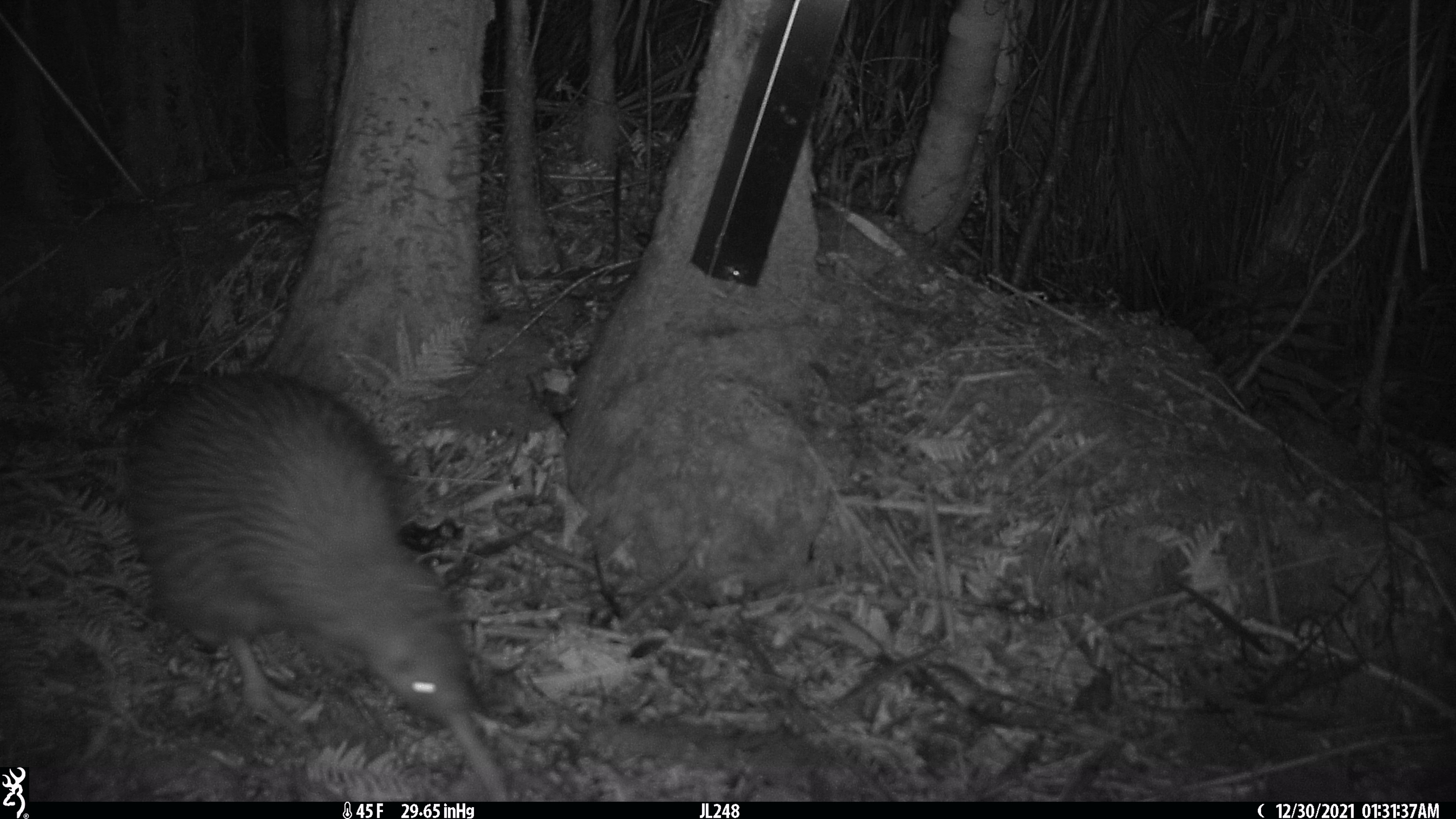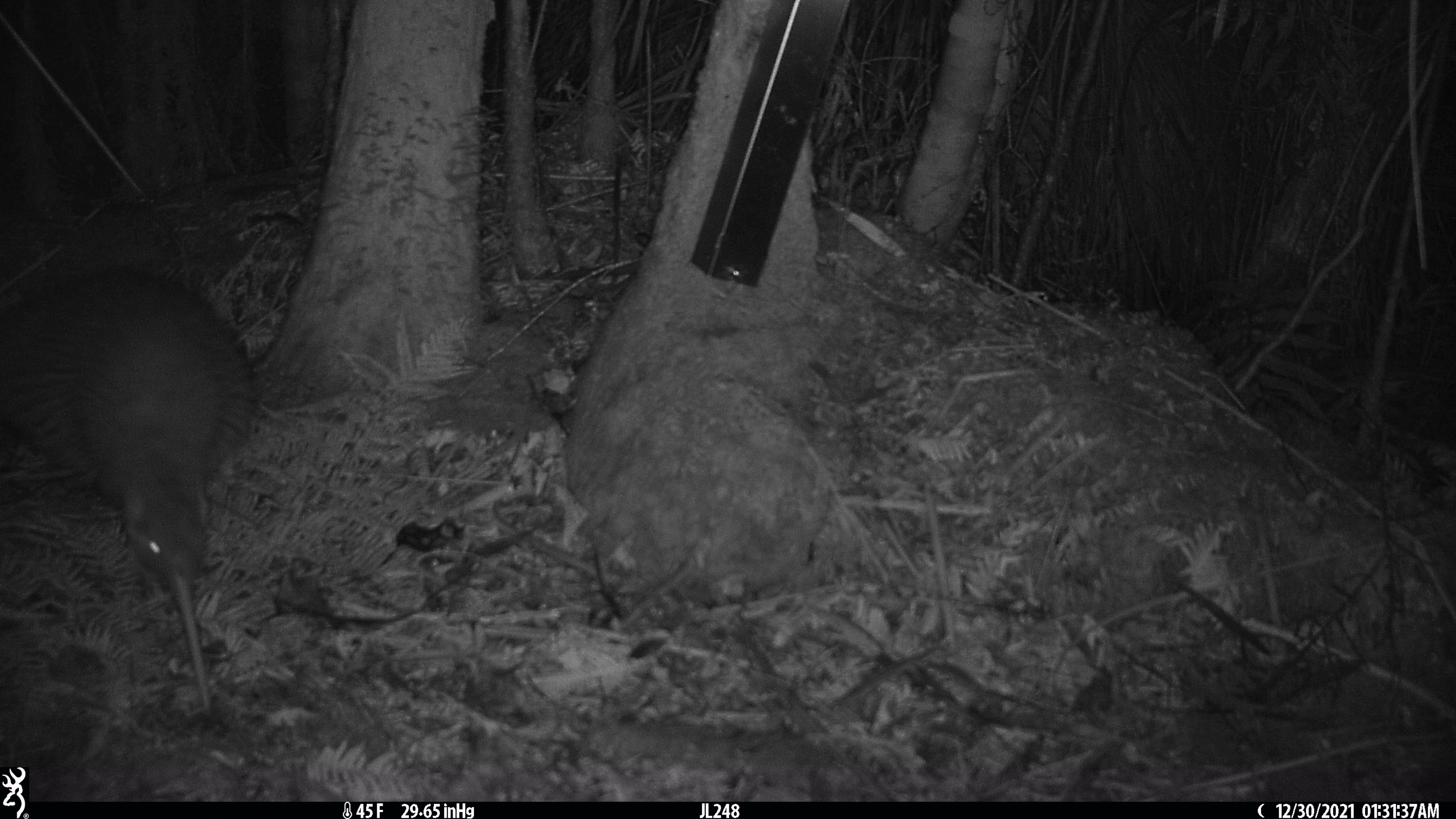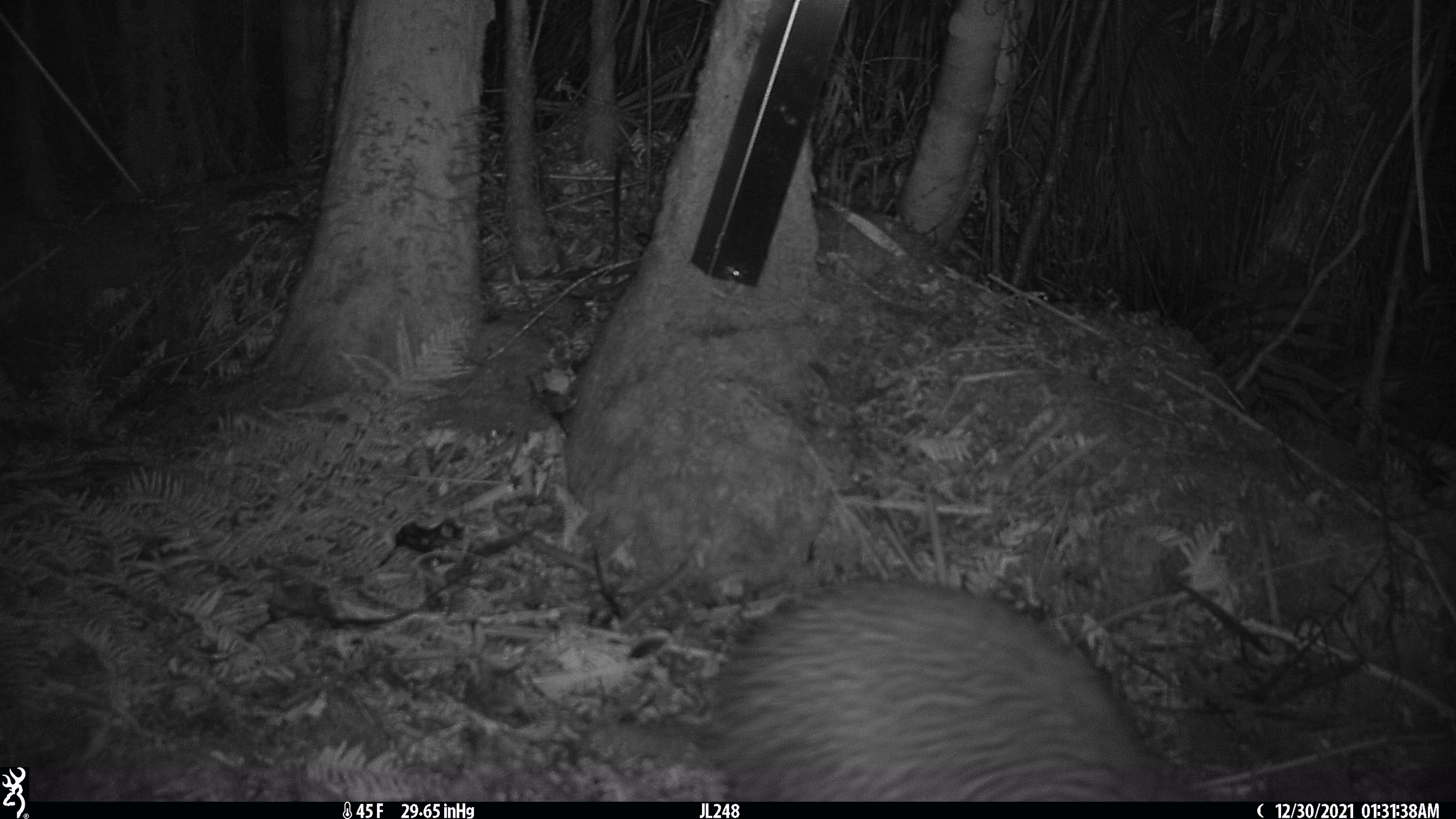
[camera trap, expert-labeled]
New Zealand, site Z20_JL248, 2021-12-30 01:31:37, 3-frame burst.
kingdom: Animalia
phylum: Chordata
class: Aves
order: Apterygiformes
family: Apterygidae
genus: Apteryx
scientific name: Apteryx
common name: kiwi